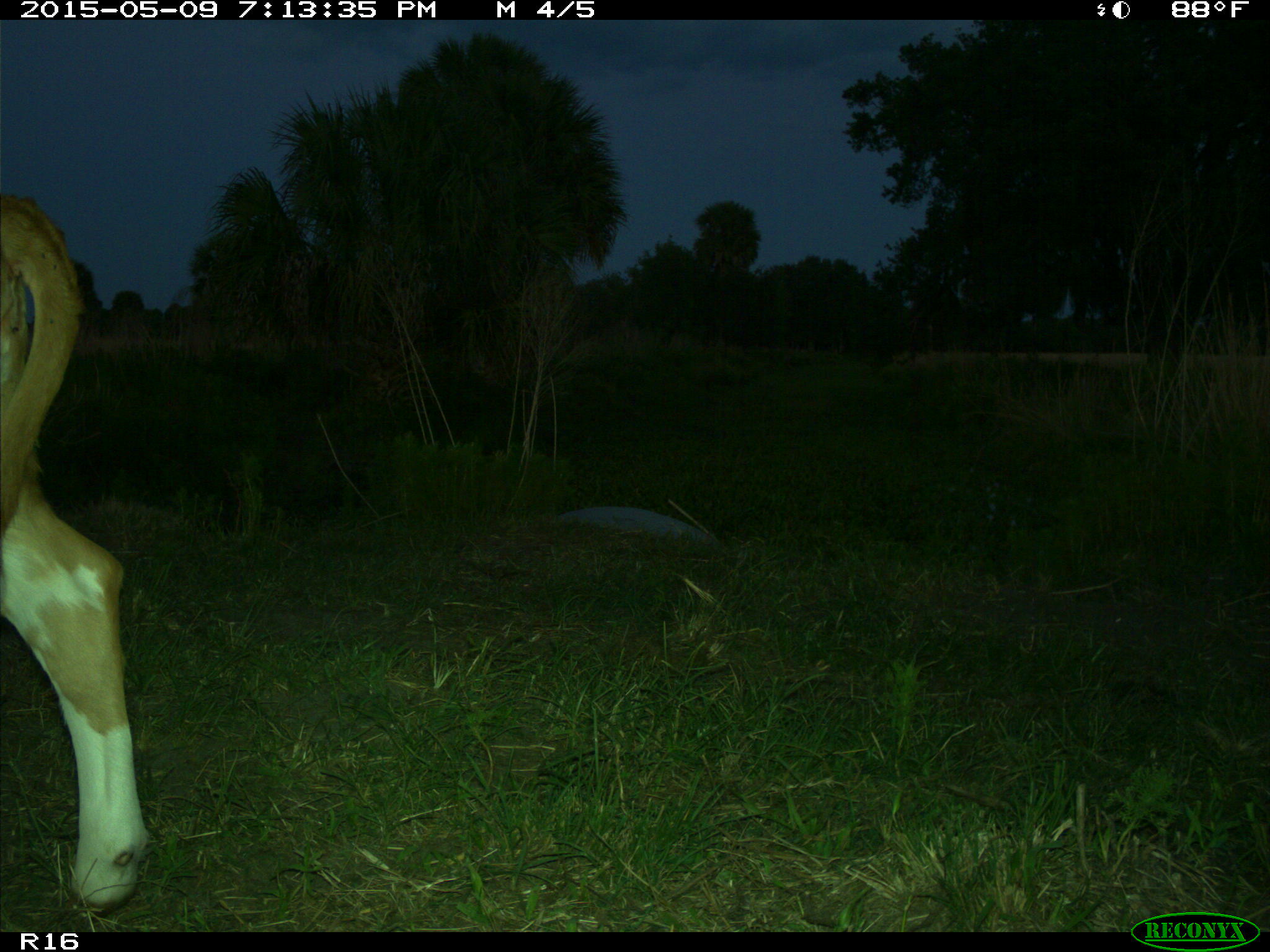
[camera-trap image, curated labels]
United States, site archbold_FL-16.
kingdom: Animalia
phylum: Chordata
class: Mammalia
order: Artiodactyla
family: Bovidae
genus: Bos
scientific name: Bos taurus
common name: domestic cow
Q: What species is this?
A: Bos taurus (domestic cow).